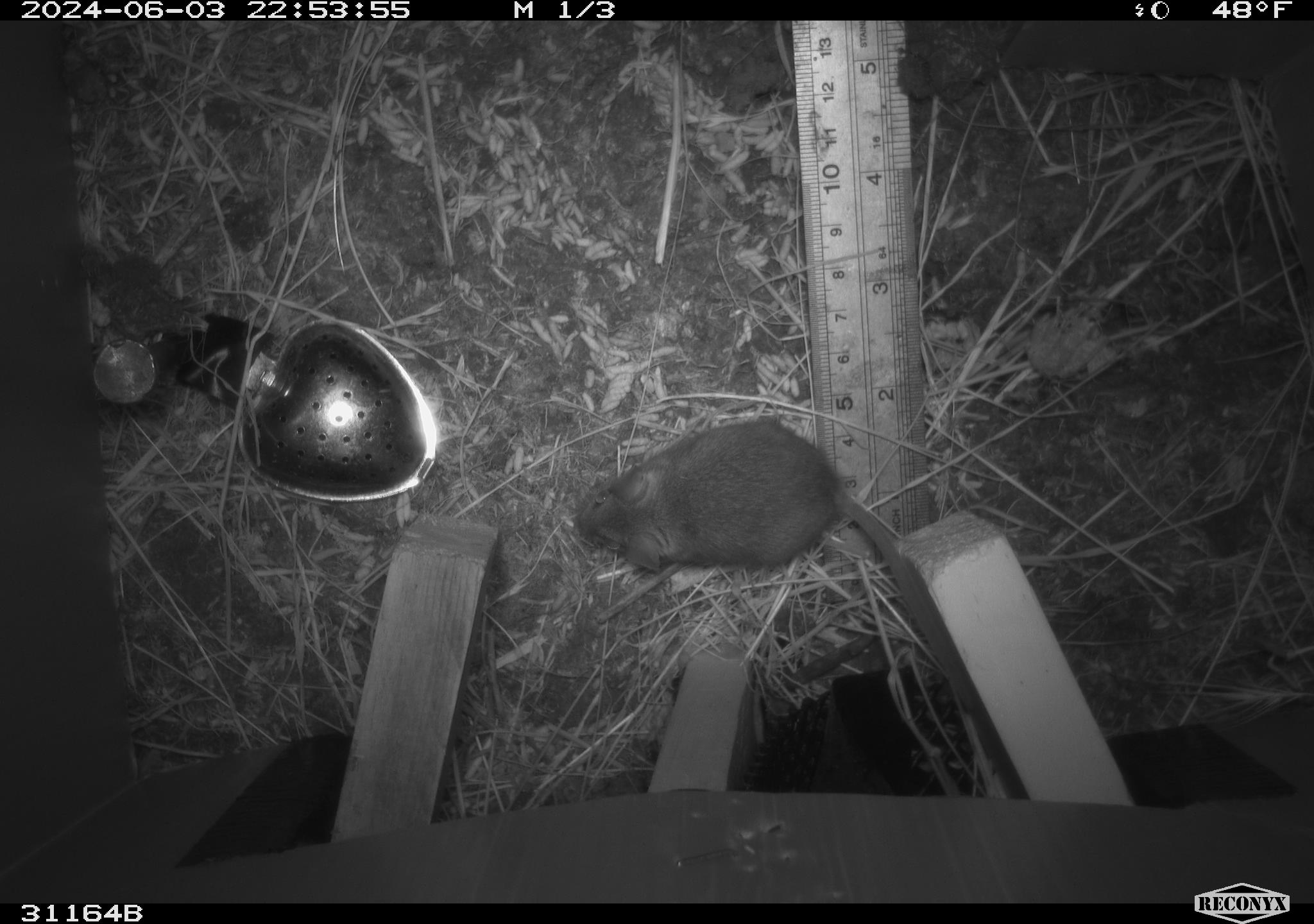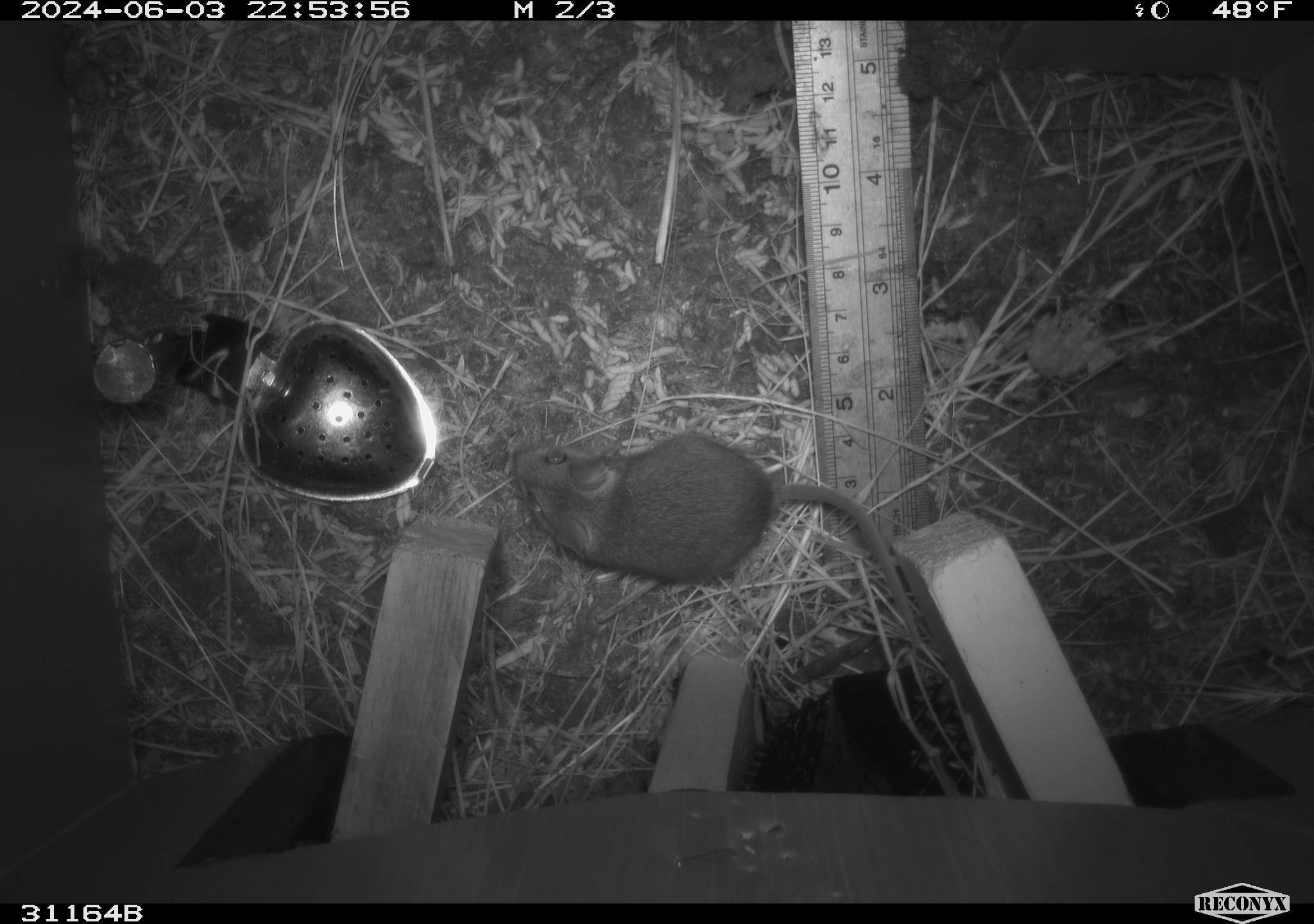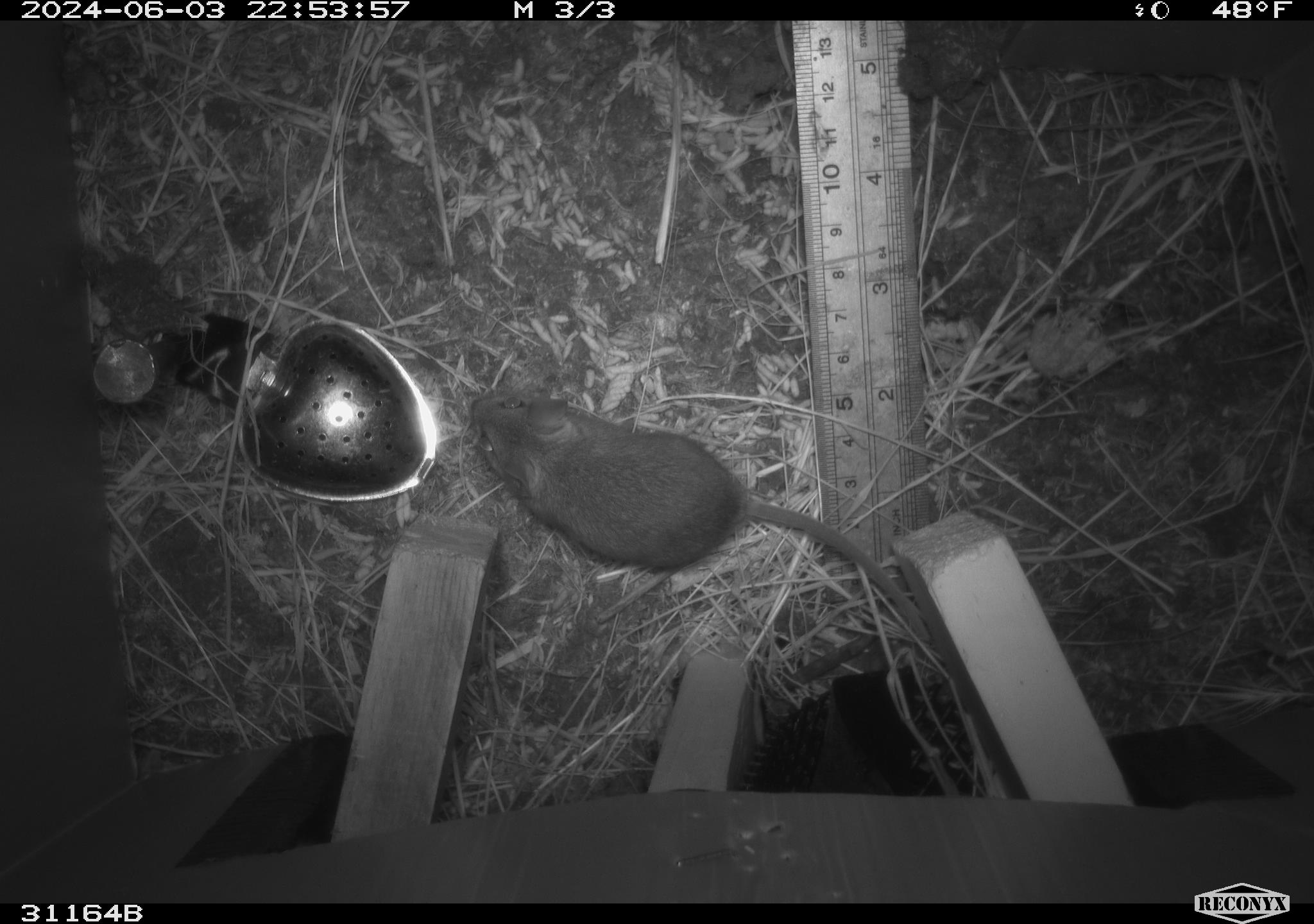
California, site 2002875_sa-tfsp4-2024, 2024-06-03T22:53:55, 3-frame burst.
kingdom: Animalia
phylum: Chordata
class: Mammalia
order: Rodentia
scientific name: Rodentia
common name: mouse species